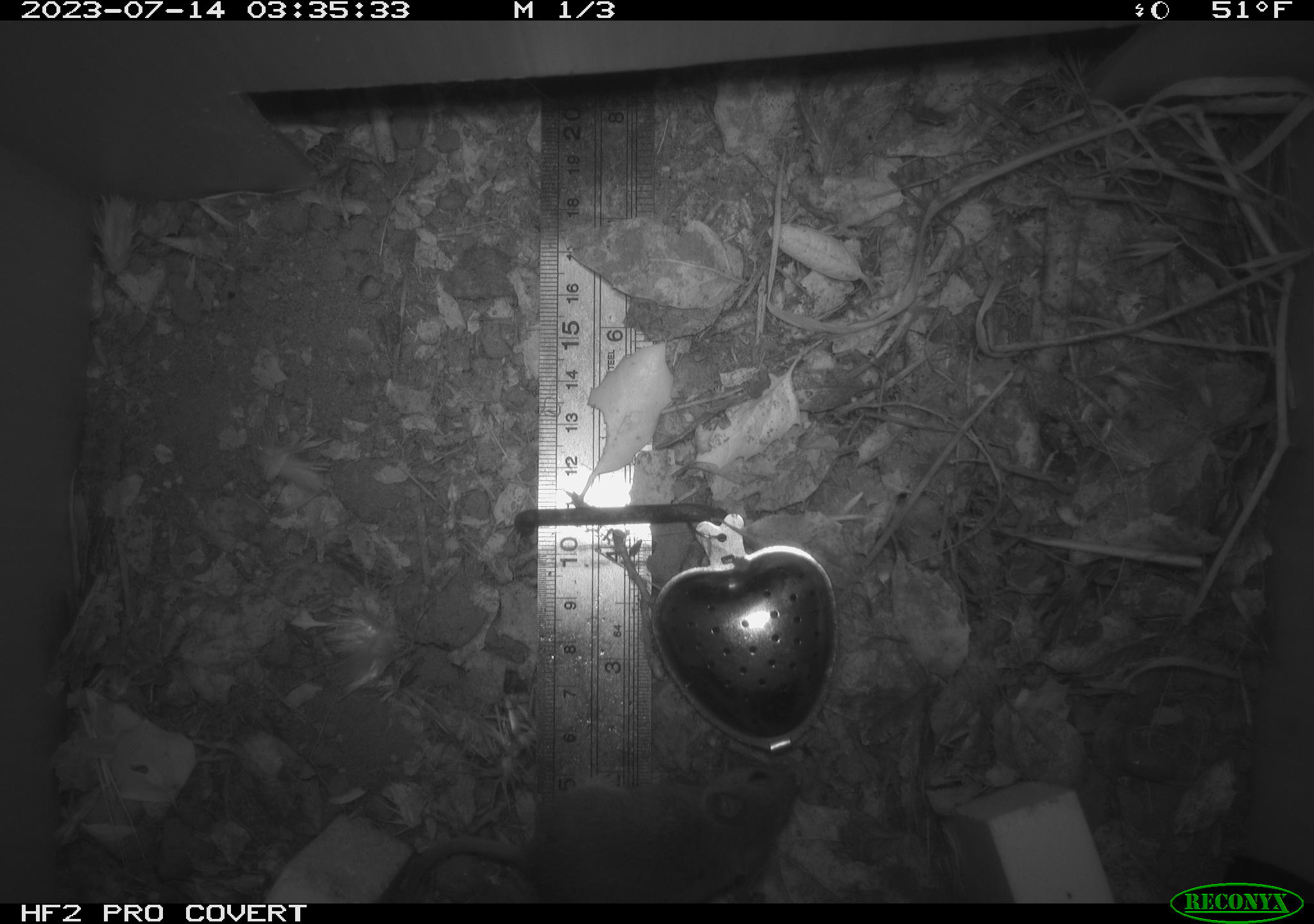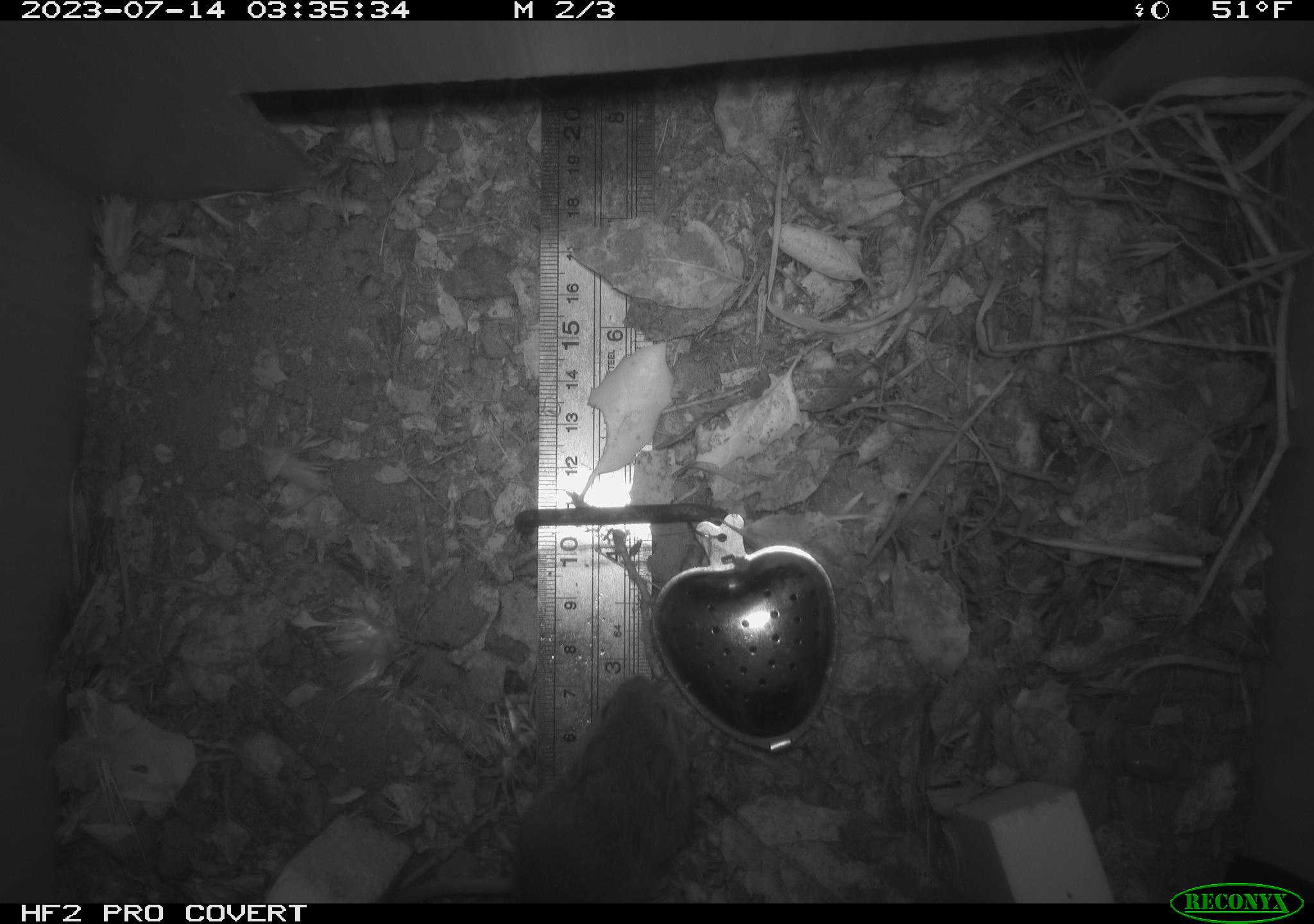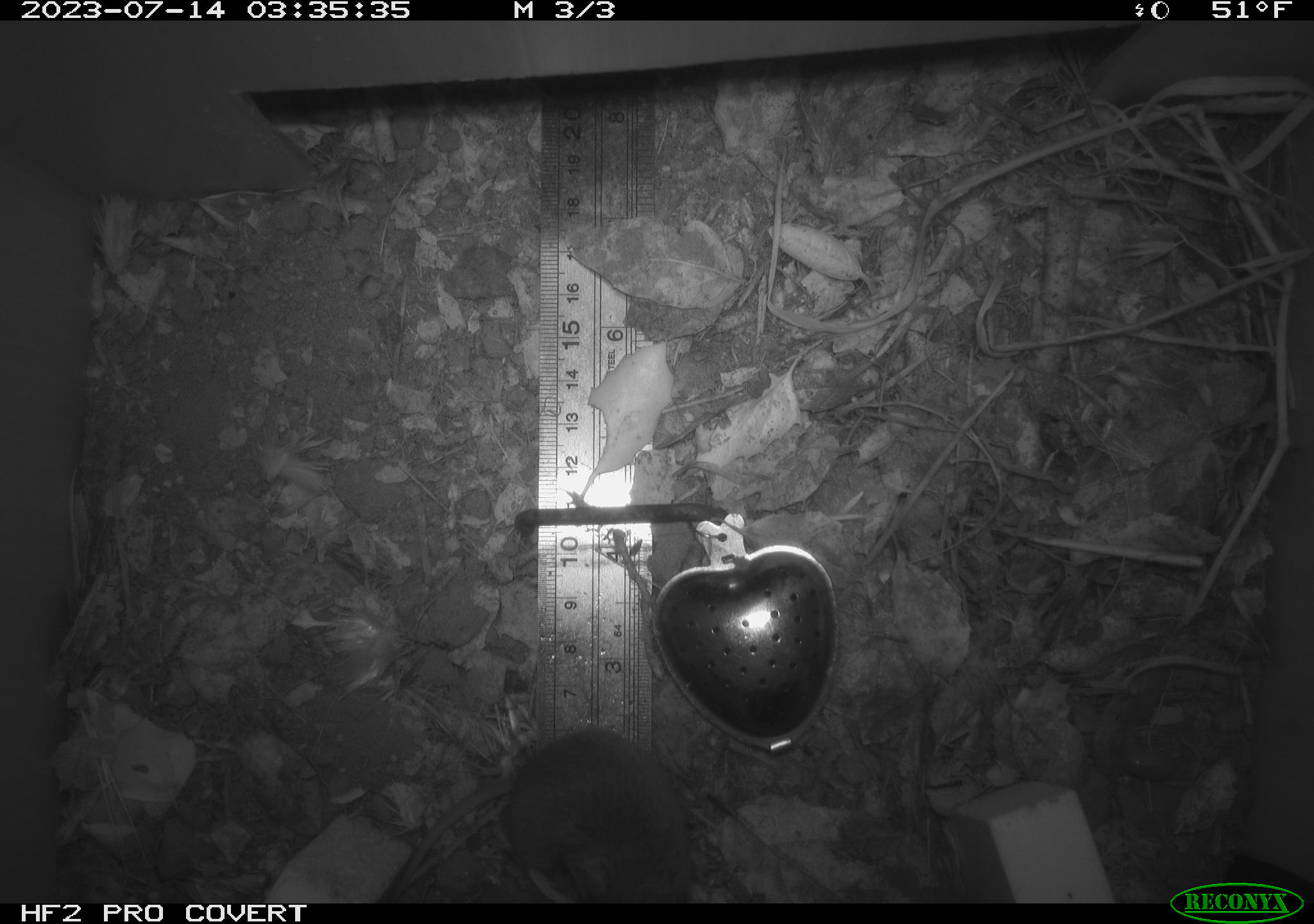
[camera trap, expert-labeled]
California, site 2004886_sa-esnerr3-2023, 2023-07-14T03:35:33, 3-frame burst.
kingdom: Animalia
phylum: Chordata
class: Mammalia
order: Rodentia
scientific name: Rodentia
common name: mouse species